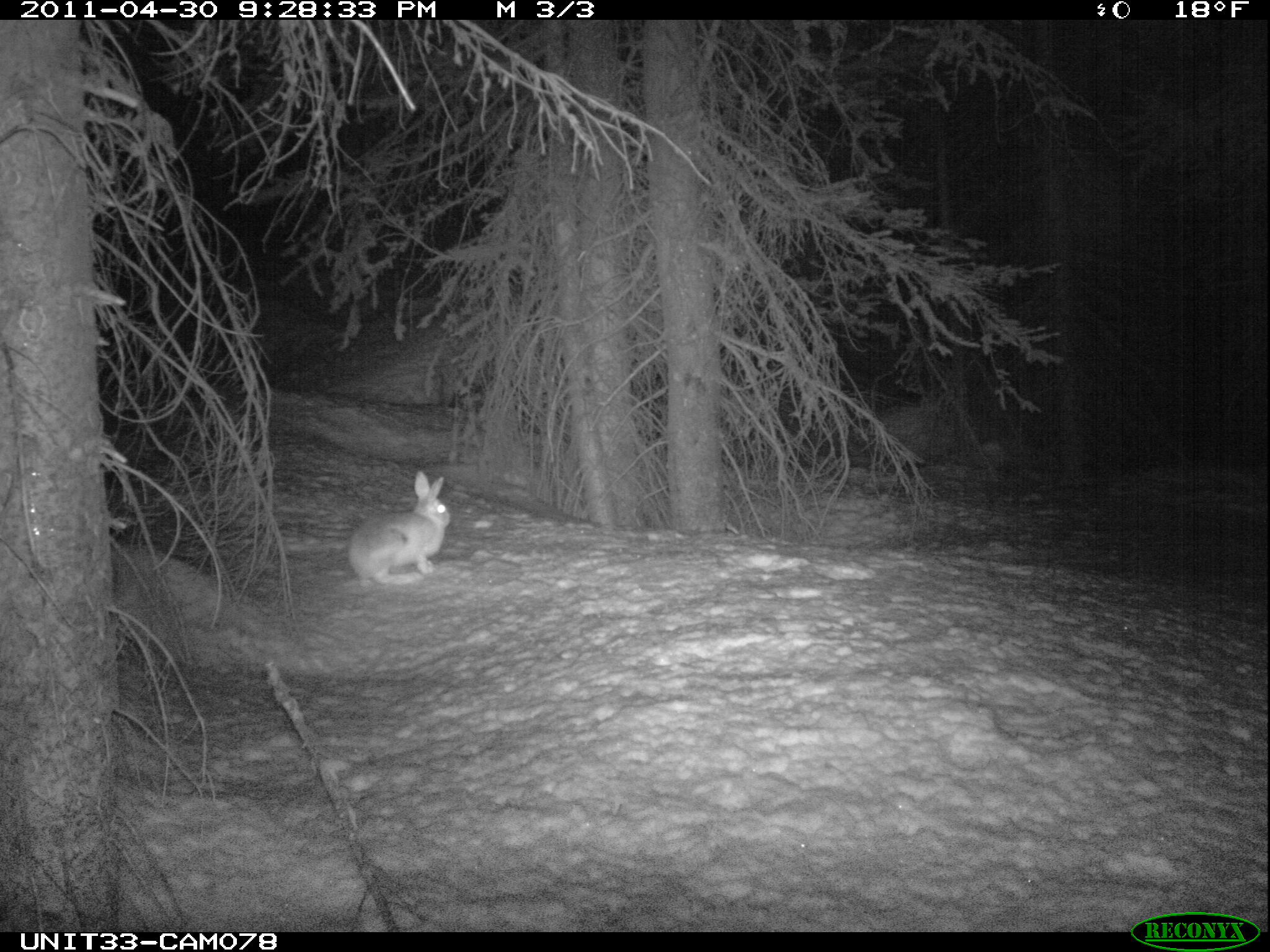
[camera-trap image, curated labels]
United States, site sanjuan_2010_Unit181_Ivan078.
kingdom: Animalia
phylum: Chordata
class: Mammalia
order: Lagomorpha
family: Leporidae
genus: Lepus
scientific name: Lepus americanus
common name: snowshoe hare